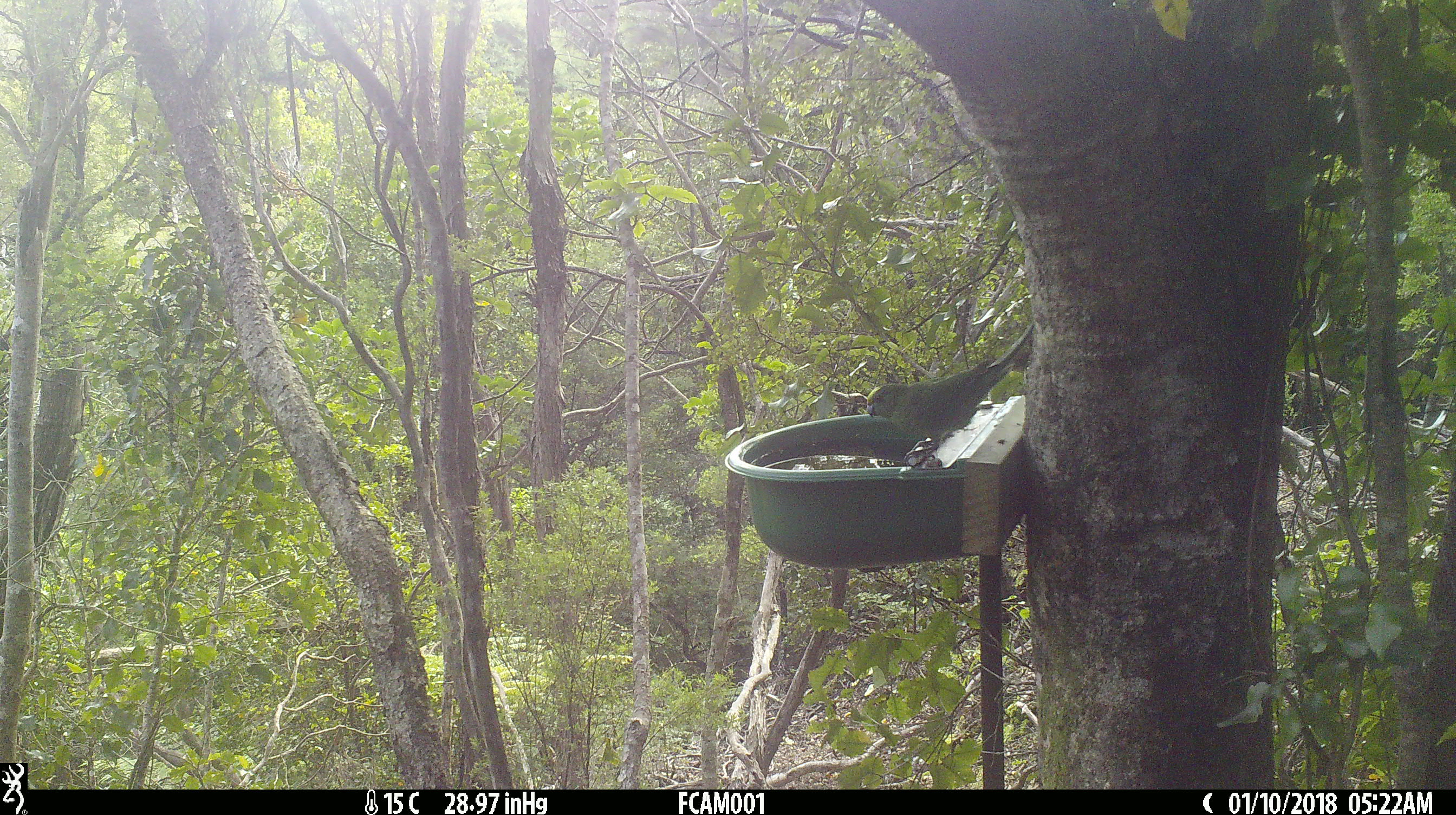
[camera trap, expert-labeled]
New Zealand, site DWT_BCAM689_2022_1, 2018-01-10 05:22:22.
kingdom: Animalia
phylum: Chordata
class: Aves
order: Psittaciformes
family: Psittaculidae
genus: Cyanoramphus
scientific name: Cyanoramphus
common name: parakeet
Parakeet (Cyanoramphus).